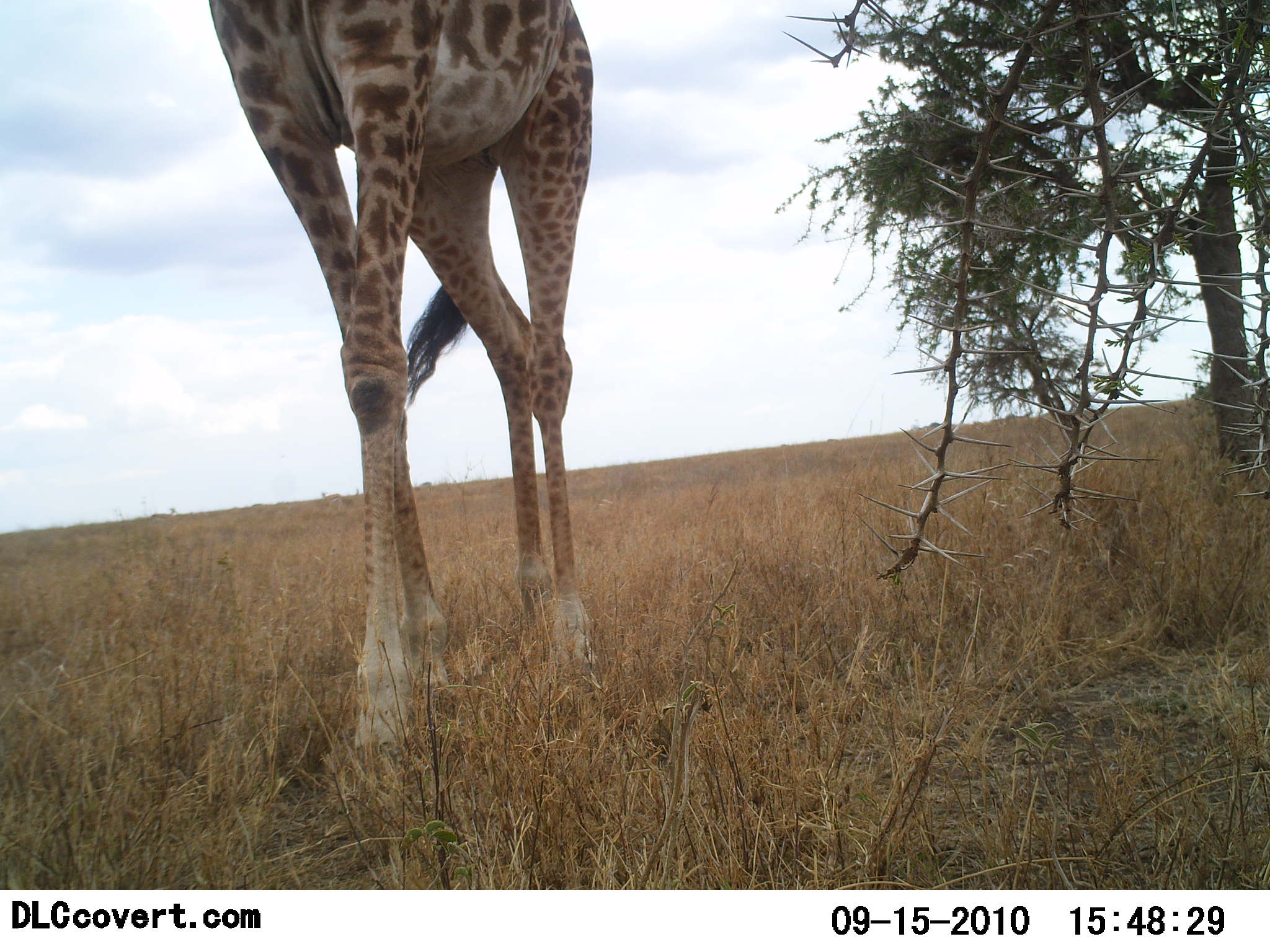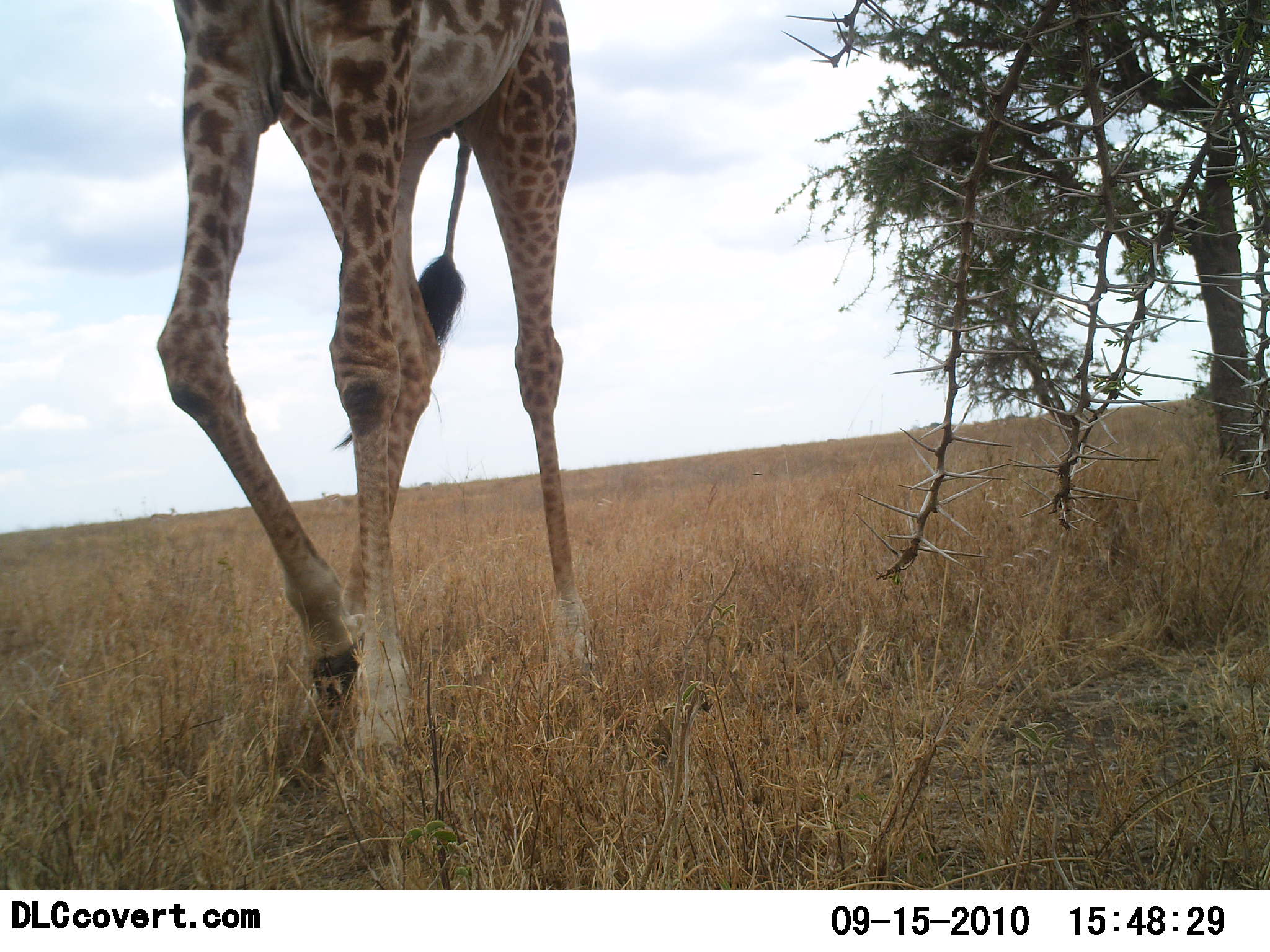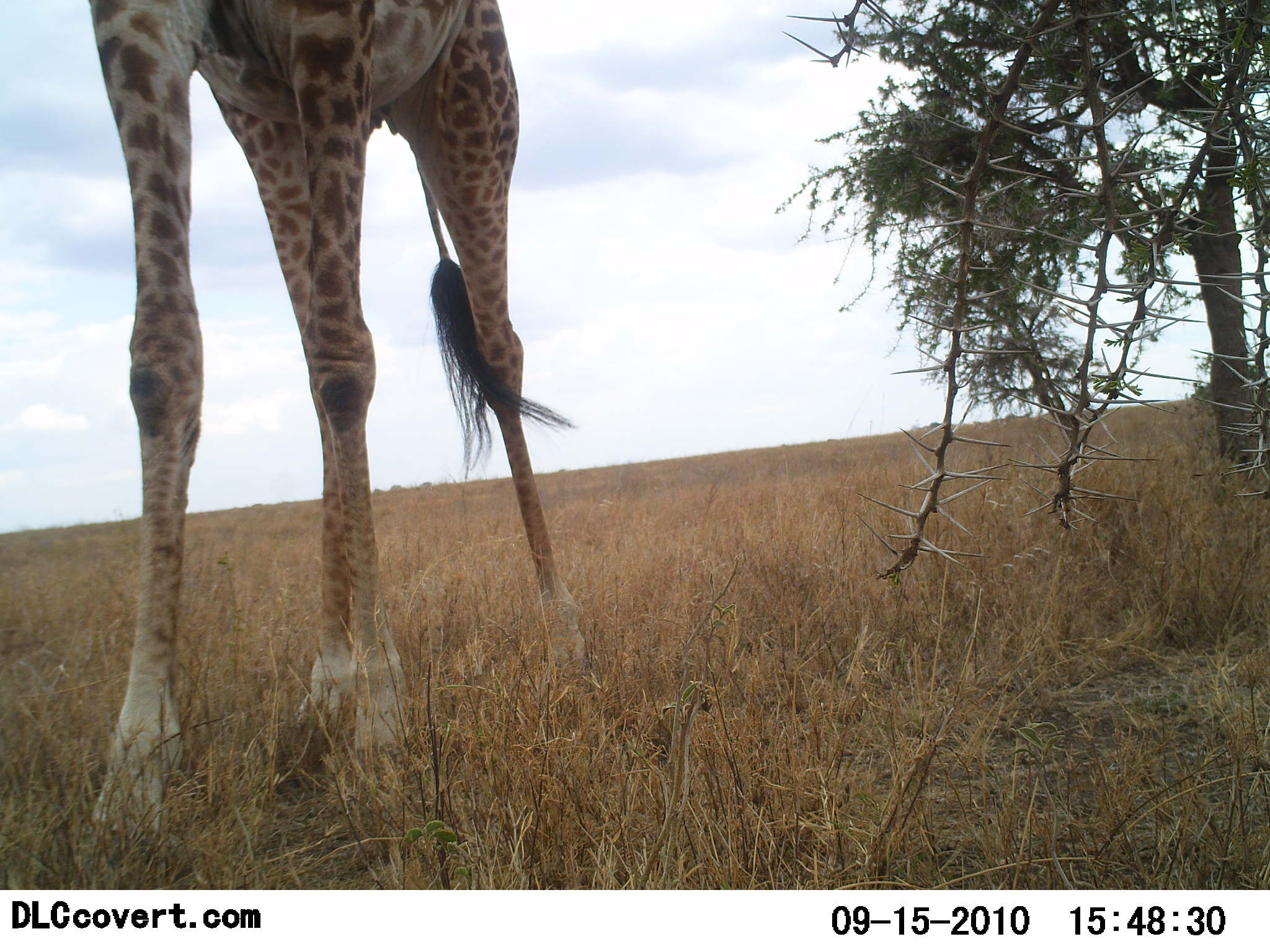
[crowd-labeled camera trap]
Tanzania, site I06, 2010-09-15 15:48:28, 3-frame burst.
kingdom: Animalia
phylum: Chordata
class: Mammalia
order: Artiodactyla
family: Giraffidae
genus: Giraffa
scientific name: Giraffa camelopardalis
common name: giraffe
Giraffe (Giraffa camelopardalis), count 1. Behavior (volunteer vote fractions): standing 0%, resting 0%, moving 100%, interacting 0%. Young present (vote fraction): 0%. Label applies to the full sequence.